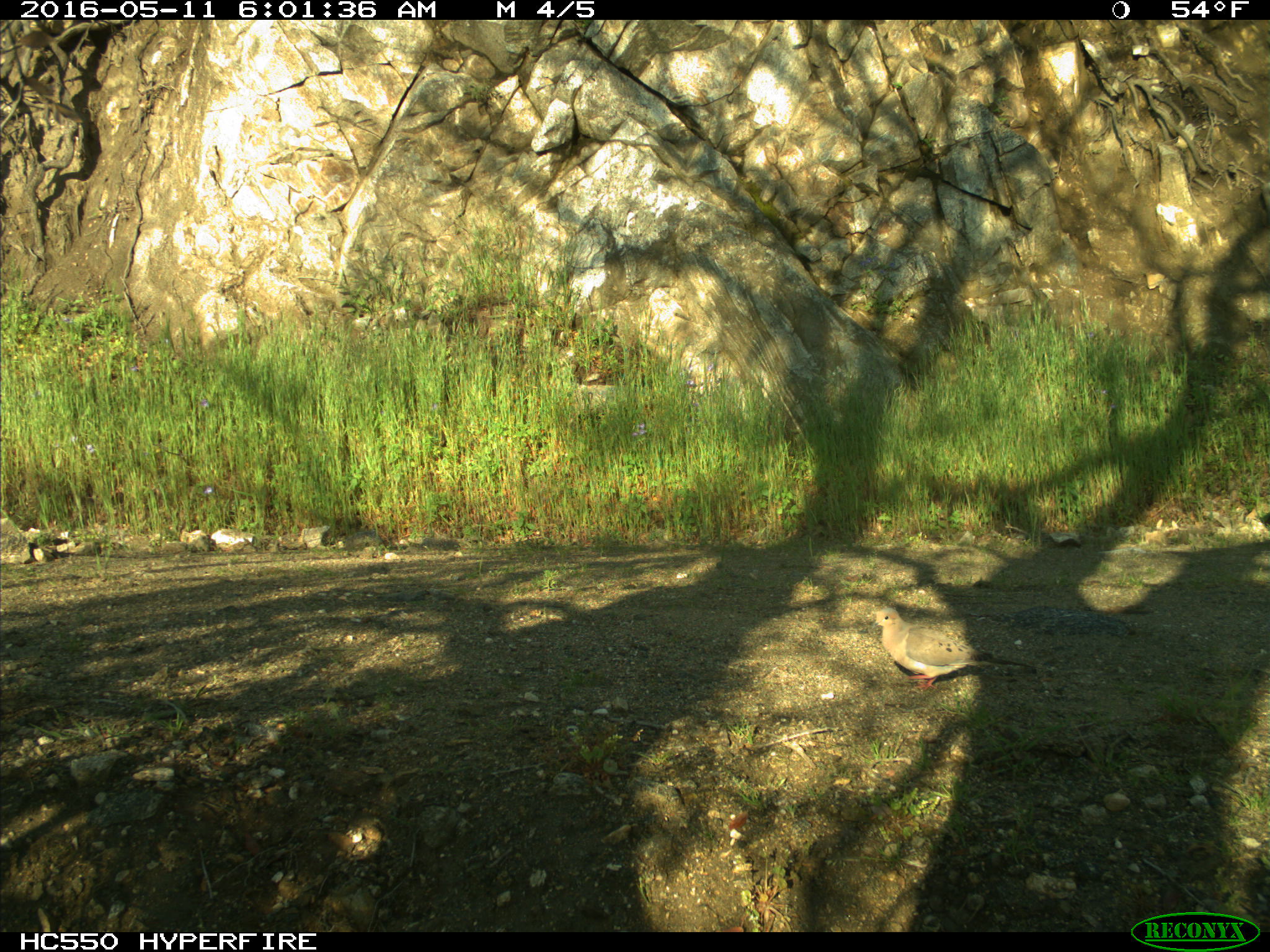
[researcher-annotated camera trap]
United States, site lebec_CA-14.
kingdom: Animalia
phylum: Chordata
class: Aves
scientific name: Aves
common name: birds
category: unidentified bird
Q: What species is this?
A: Unidentified bird (birds) (Aves).